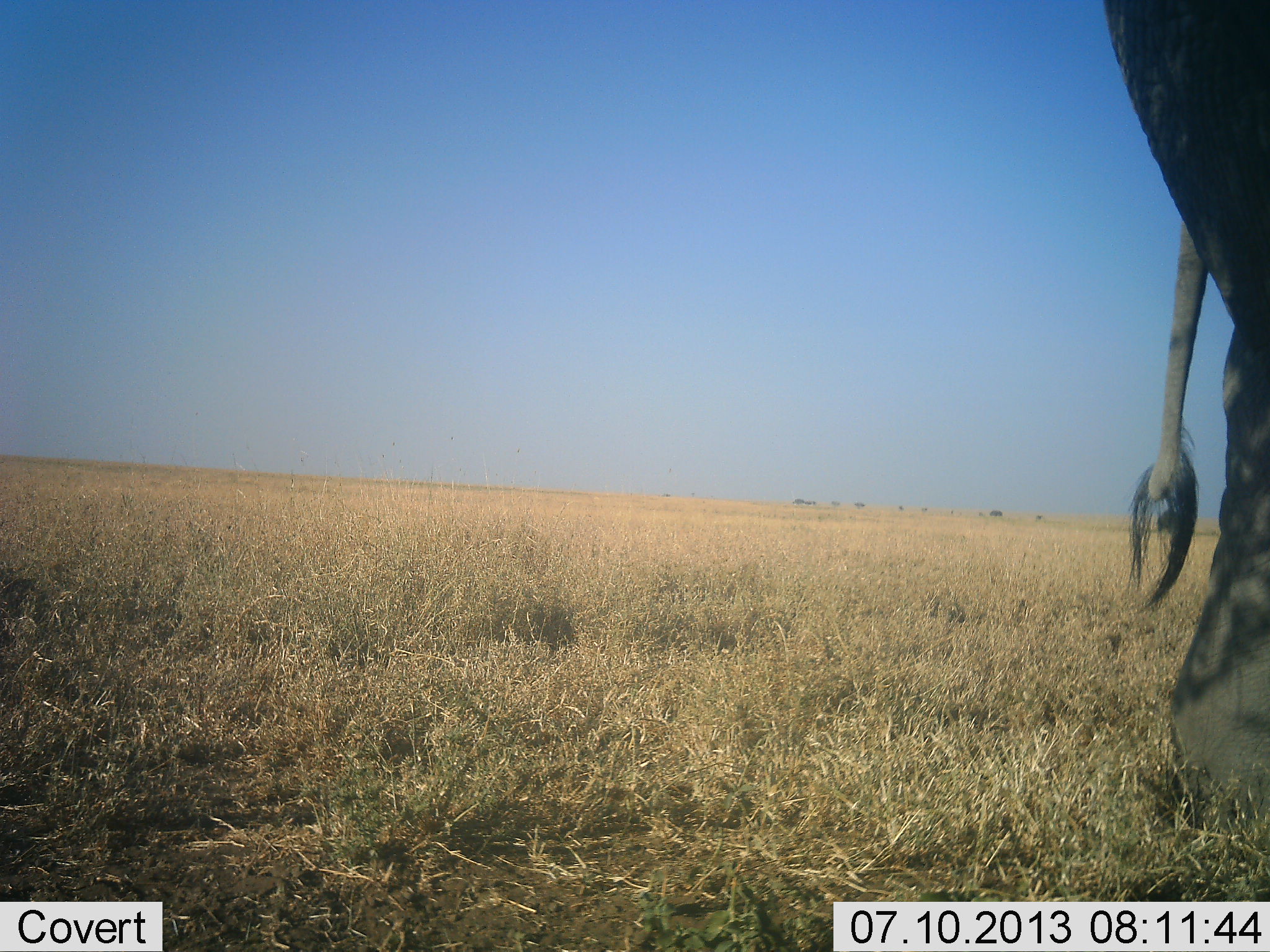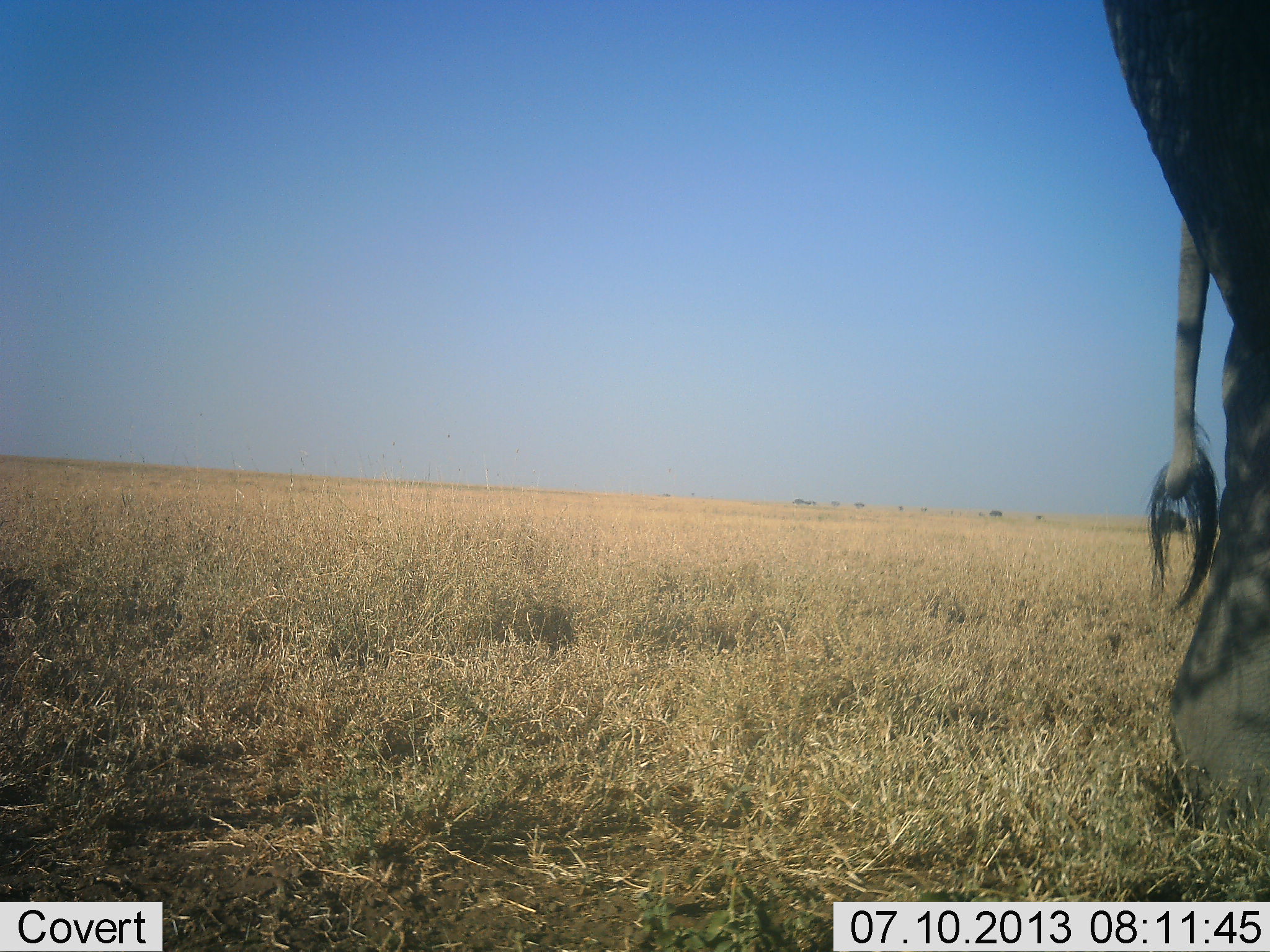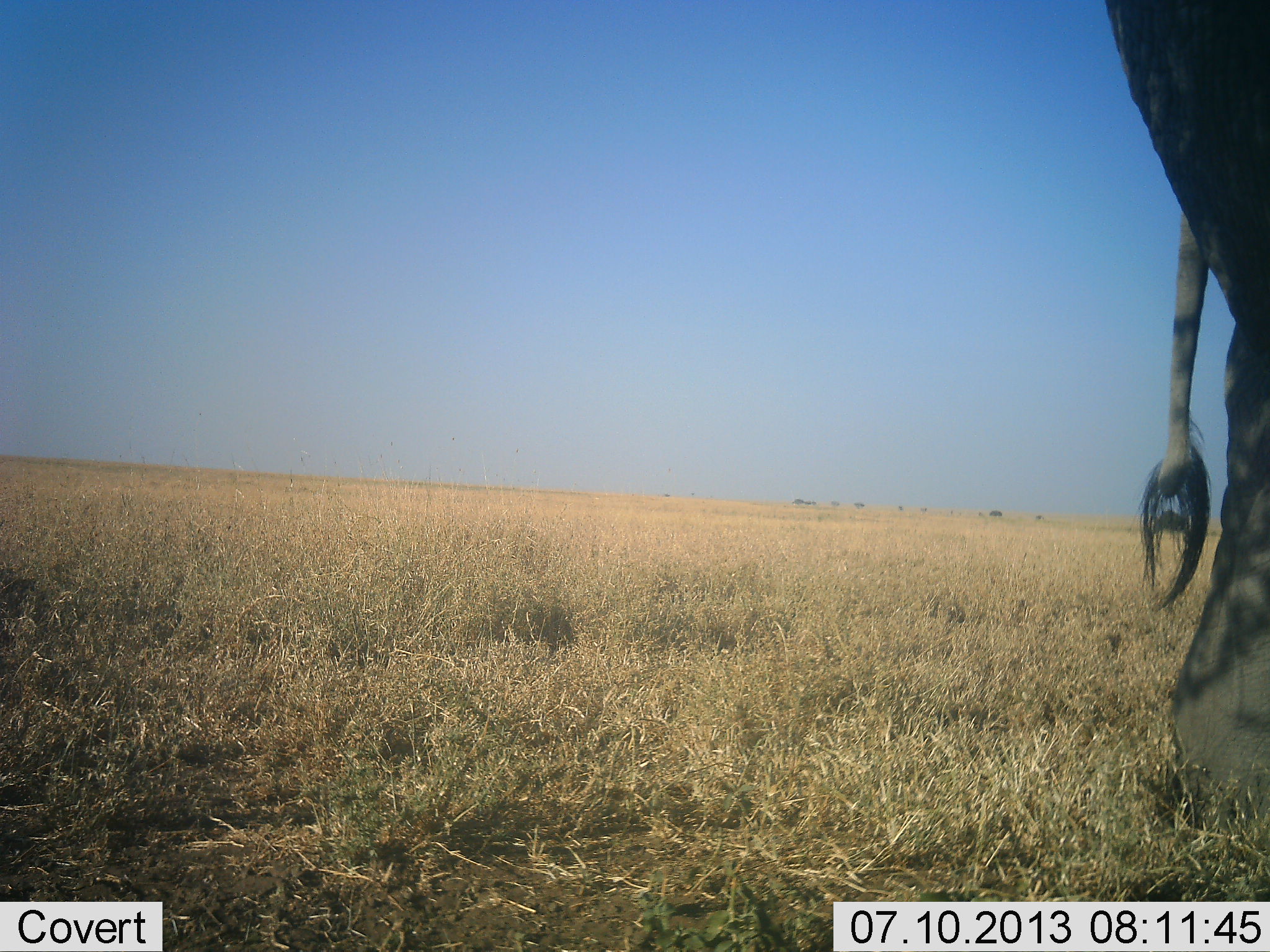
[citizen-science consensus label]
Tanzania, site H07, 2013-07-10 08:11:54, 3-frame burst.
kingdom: Animalia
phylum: Chordata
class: Mammalia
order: Proboscidea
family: Elephantidae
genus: Loxodonta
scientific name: Loxodonta africana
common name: african bush elephant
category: elephant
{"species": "elephant (african bush elephant) (Loxodonta africana)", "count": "1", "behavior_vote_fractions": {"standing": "95%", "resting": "0%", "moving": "5%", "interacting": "0%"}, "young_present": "0%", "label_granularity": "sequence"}